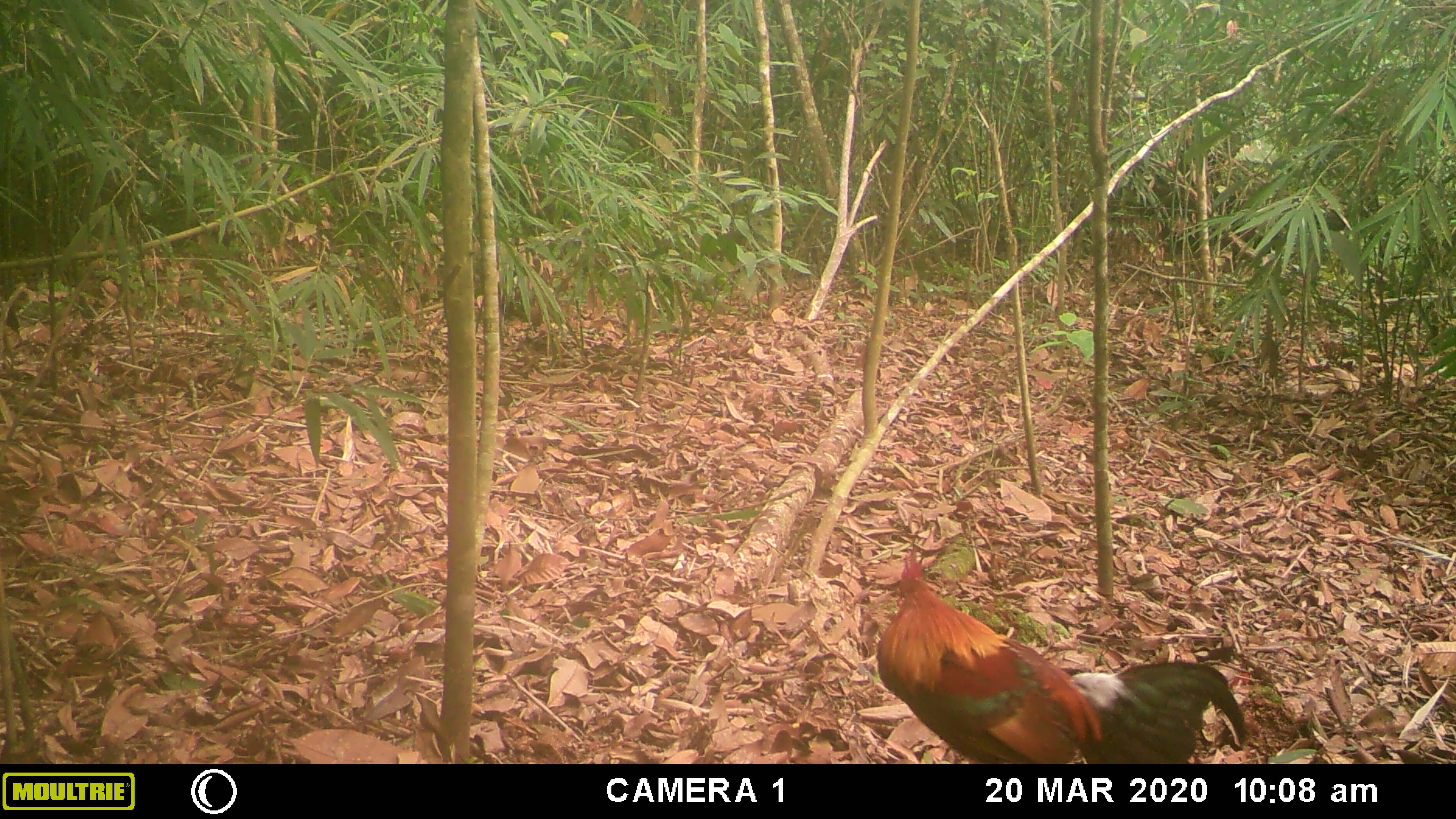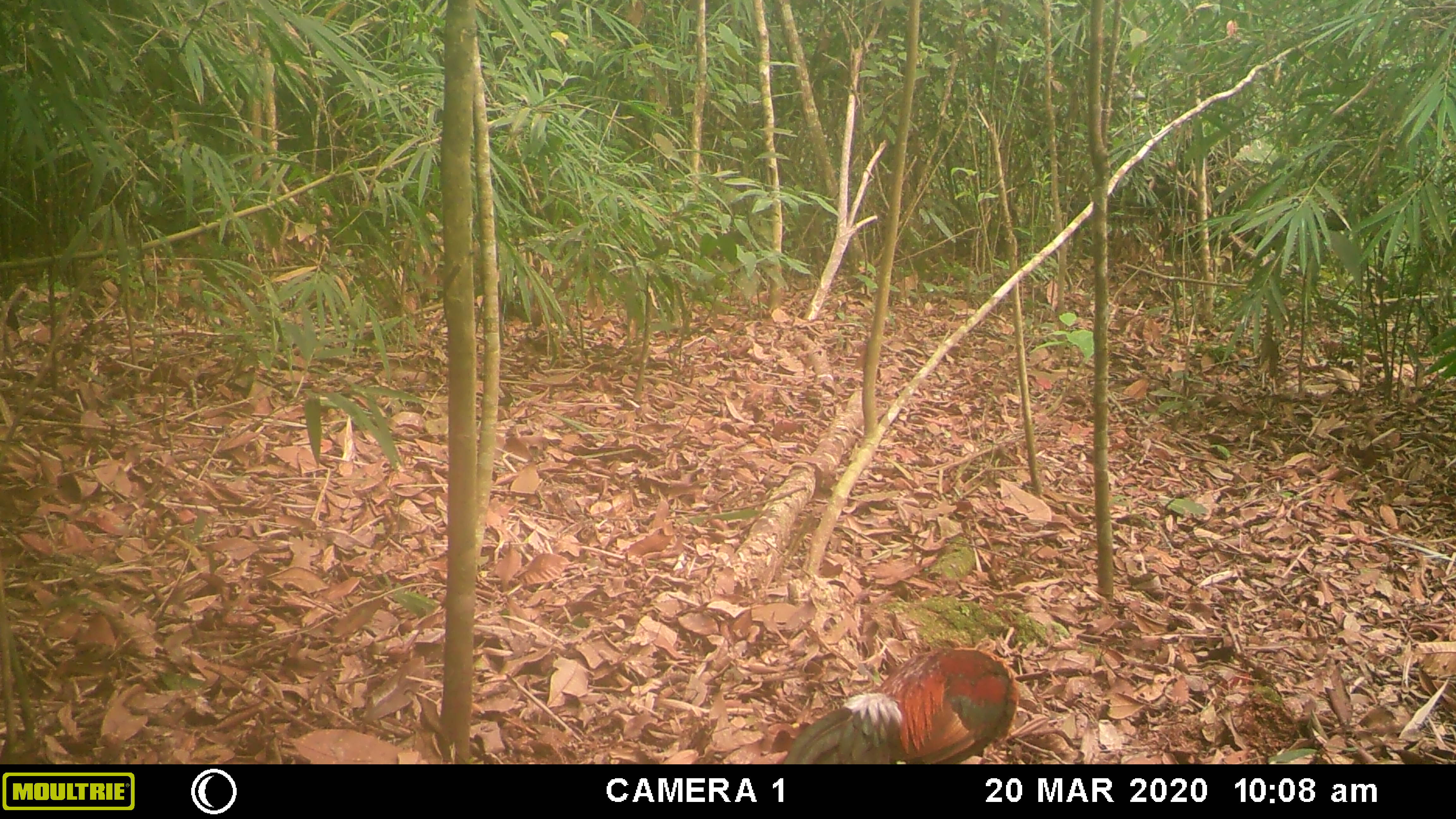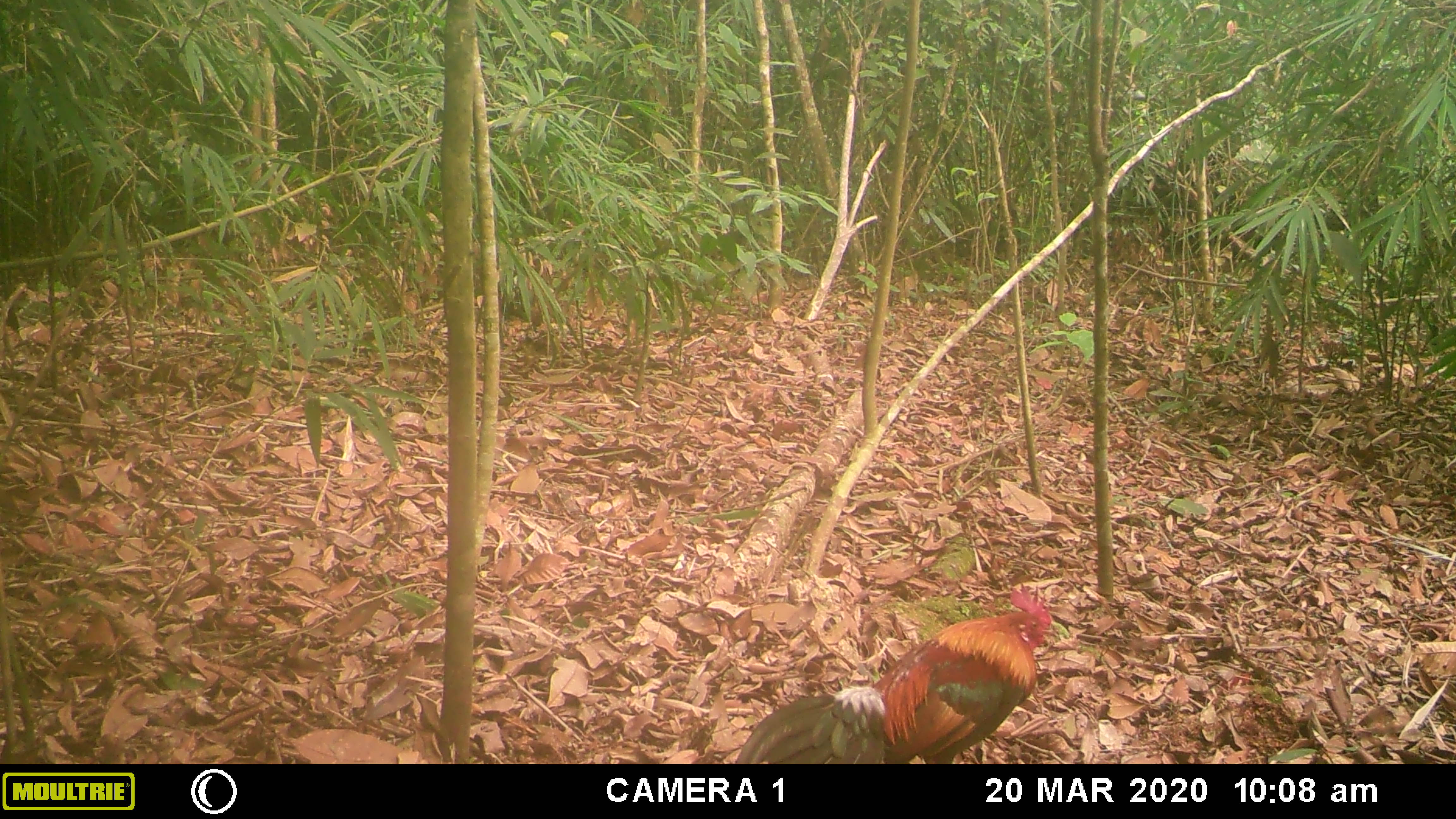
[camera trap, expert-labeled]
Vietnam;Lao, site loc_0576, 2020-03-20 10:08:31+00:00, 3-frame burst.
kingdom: Animalia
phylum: Chordata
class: Aves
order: Galliformes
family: Phasianidae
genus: Gallus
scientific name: Gallus gallus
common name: red junglefowl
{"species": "red junglefowl (Gallus gallus)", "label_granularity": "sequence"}